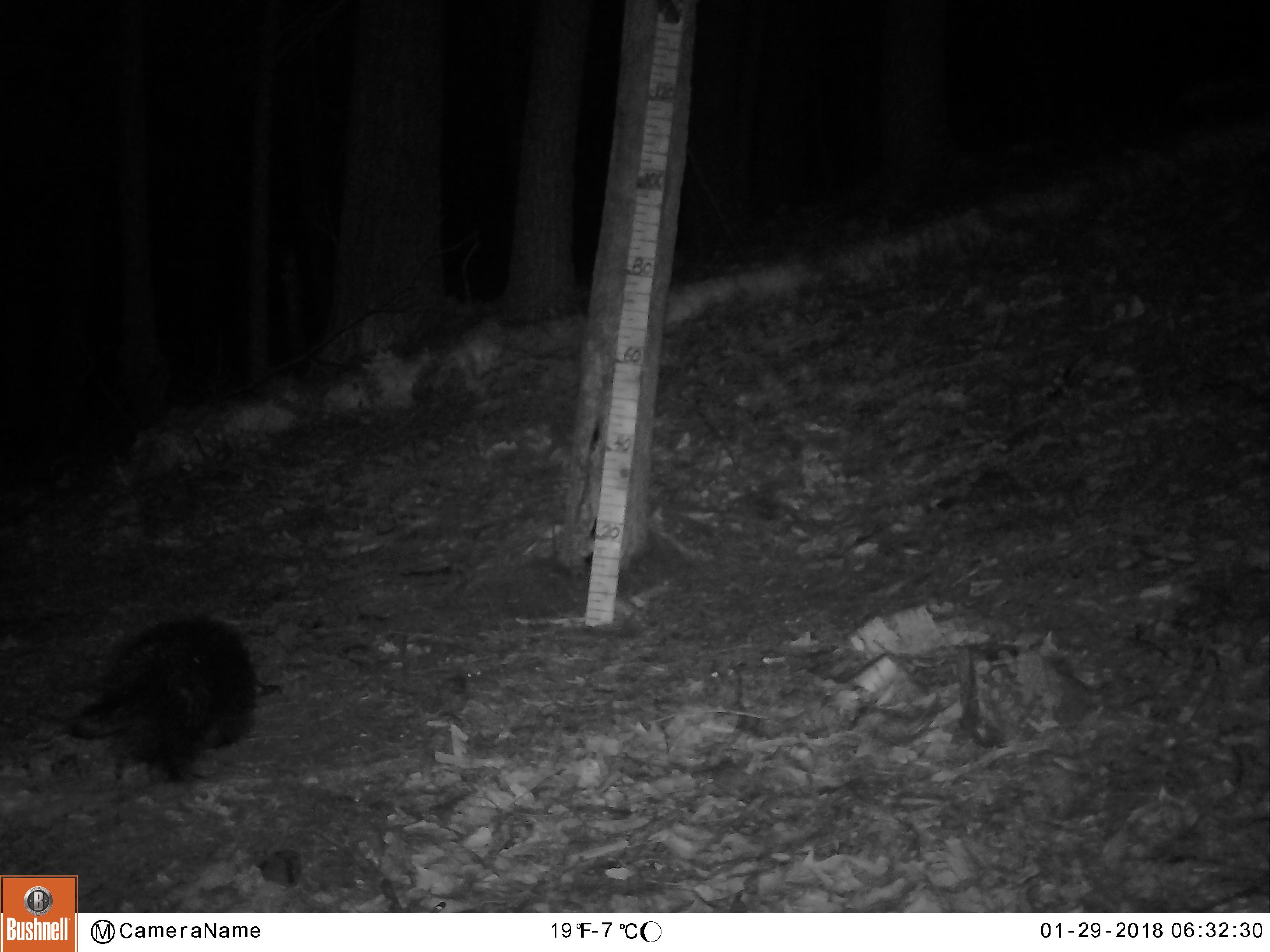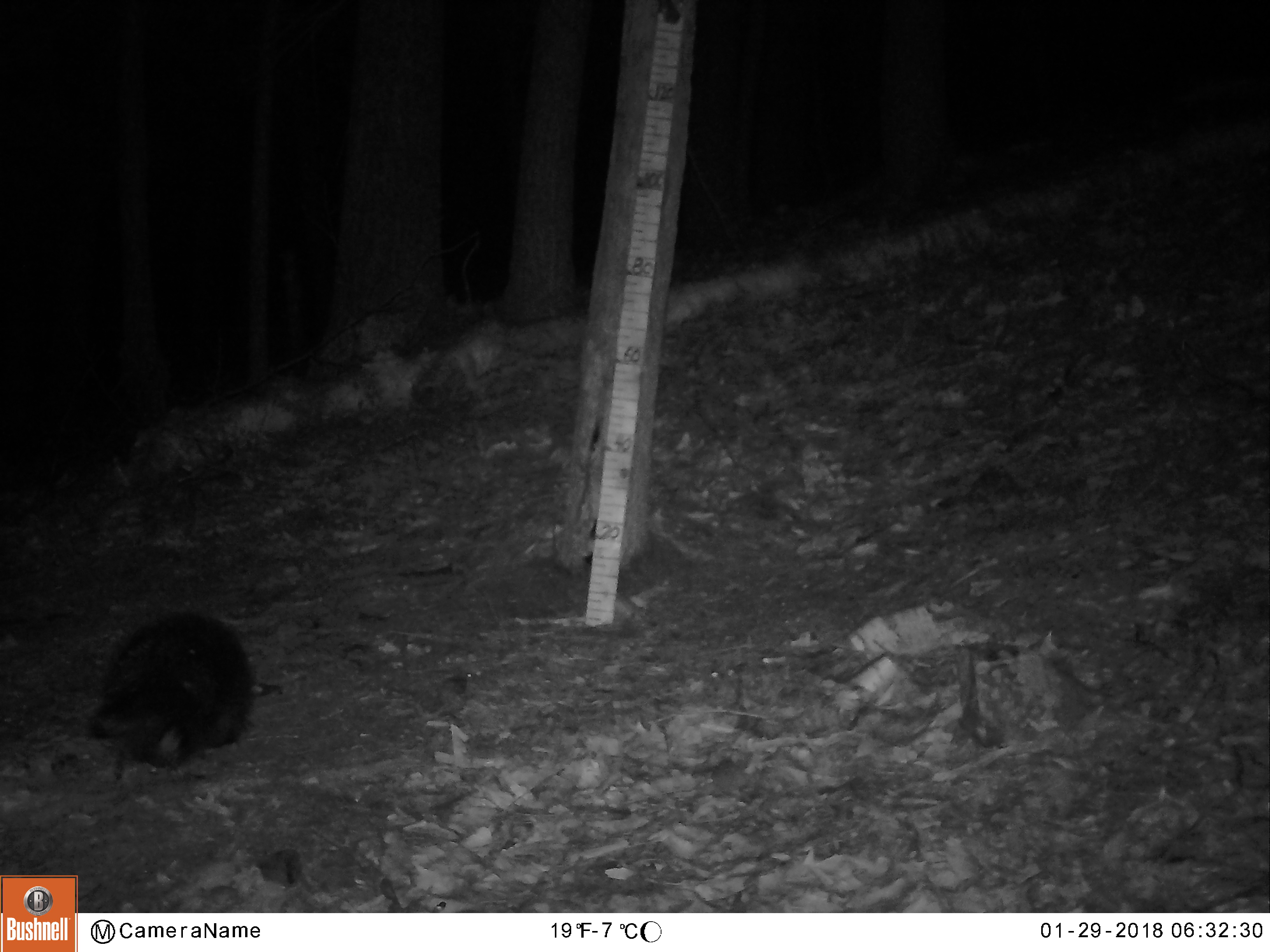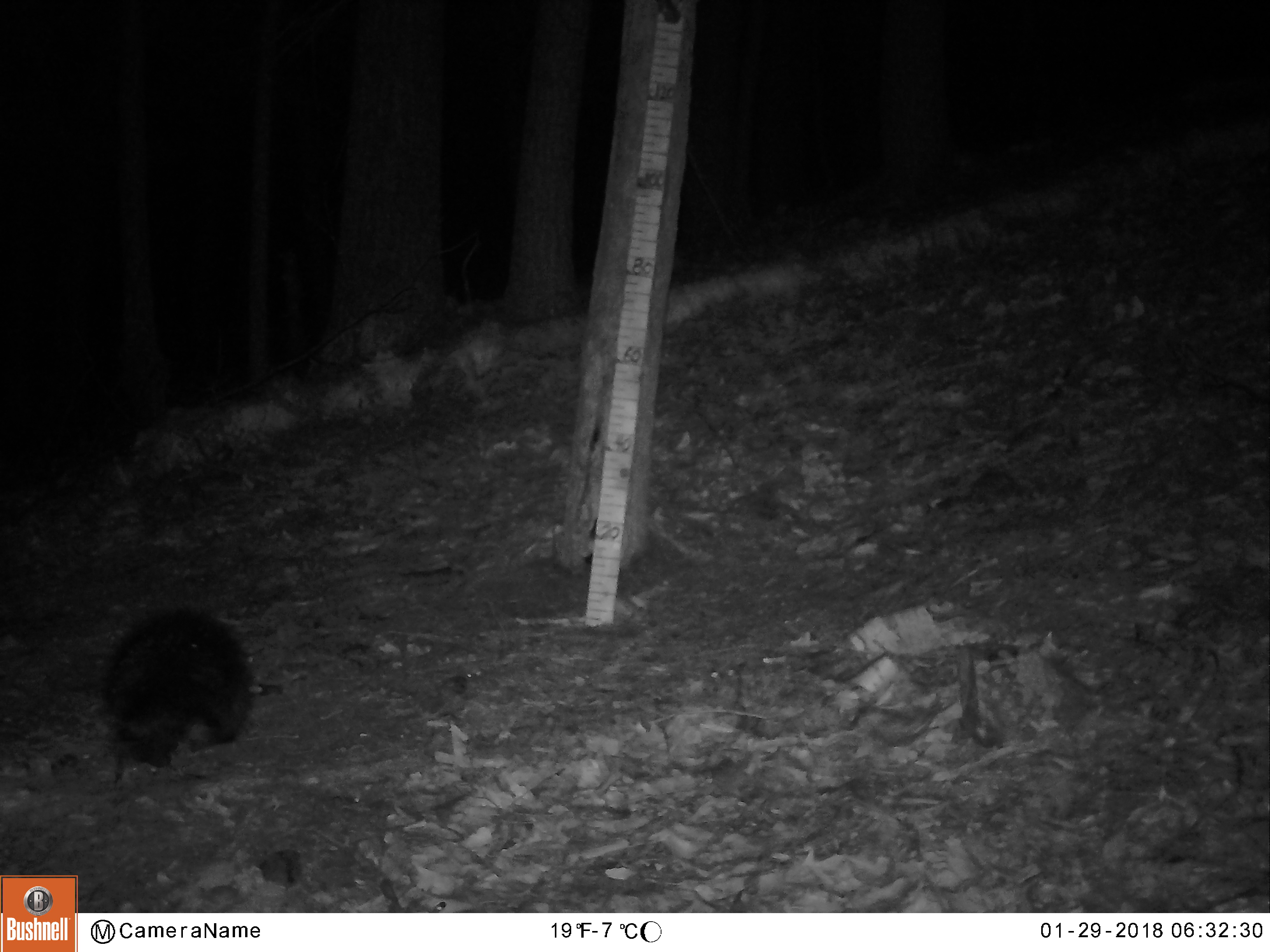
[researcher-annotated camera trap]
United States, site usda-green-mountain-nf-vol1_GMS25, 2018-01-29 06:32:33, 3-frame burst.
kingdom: Animalia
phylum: Chordata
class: Mammalia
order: Rodentia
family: Erethizontidae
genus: Erethizon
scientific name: Erethizon dorsatum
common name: porcupine